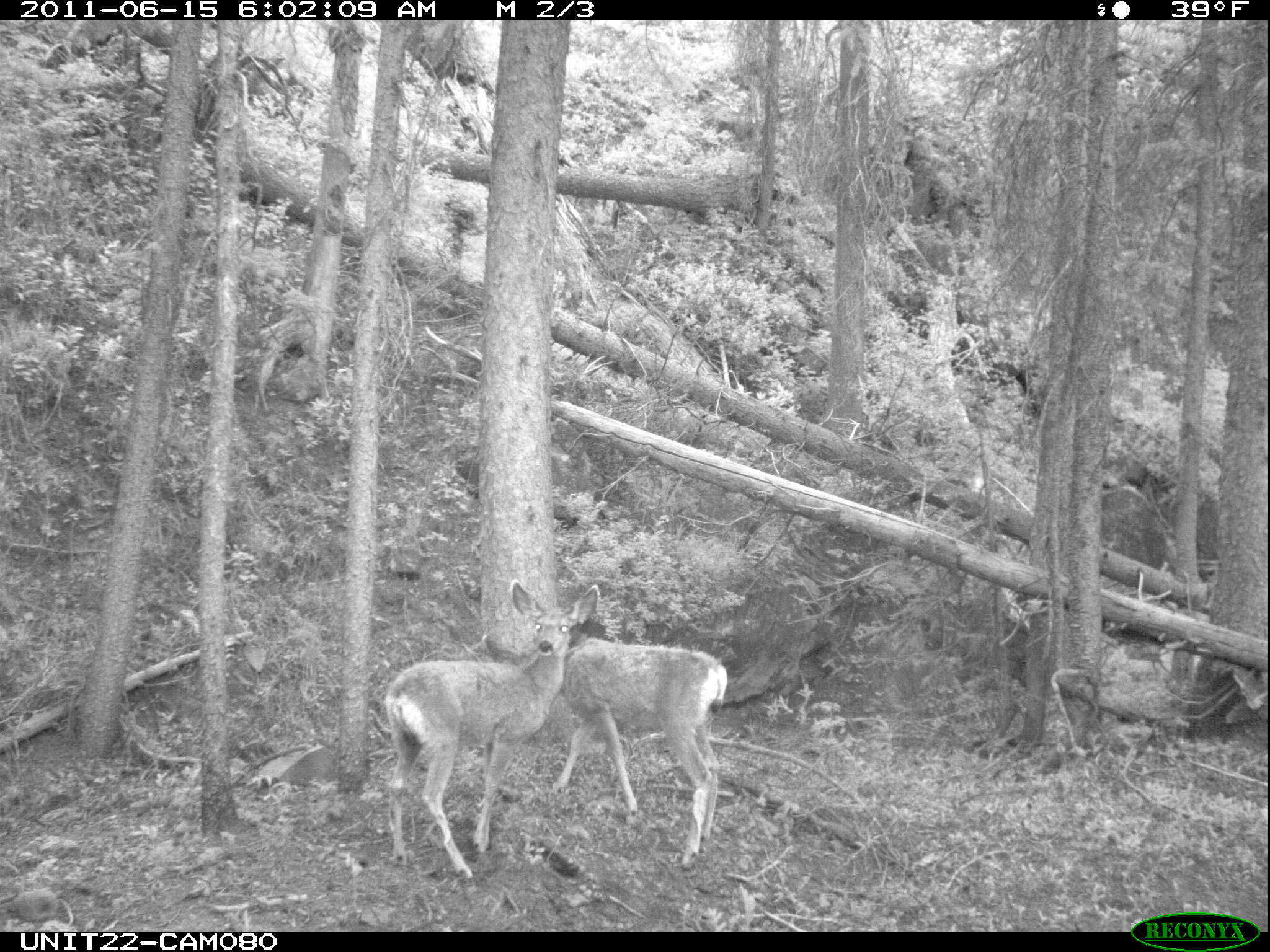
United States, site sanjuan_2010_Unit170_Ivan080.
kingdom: Animalia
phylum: Chordata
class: Mammalia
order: Artiodactyla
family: Cervidae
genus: Odocoileus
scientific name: Odocoileus hemionus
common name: mule deer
Odocoileus hemionus (mule deer).